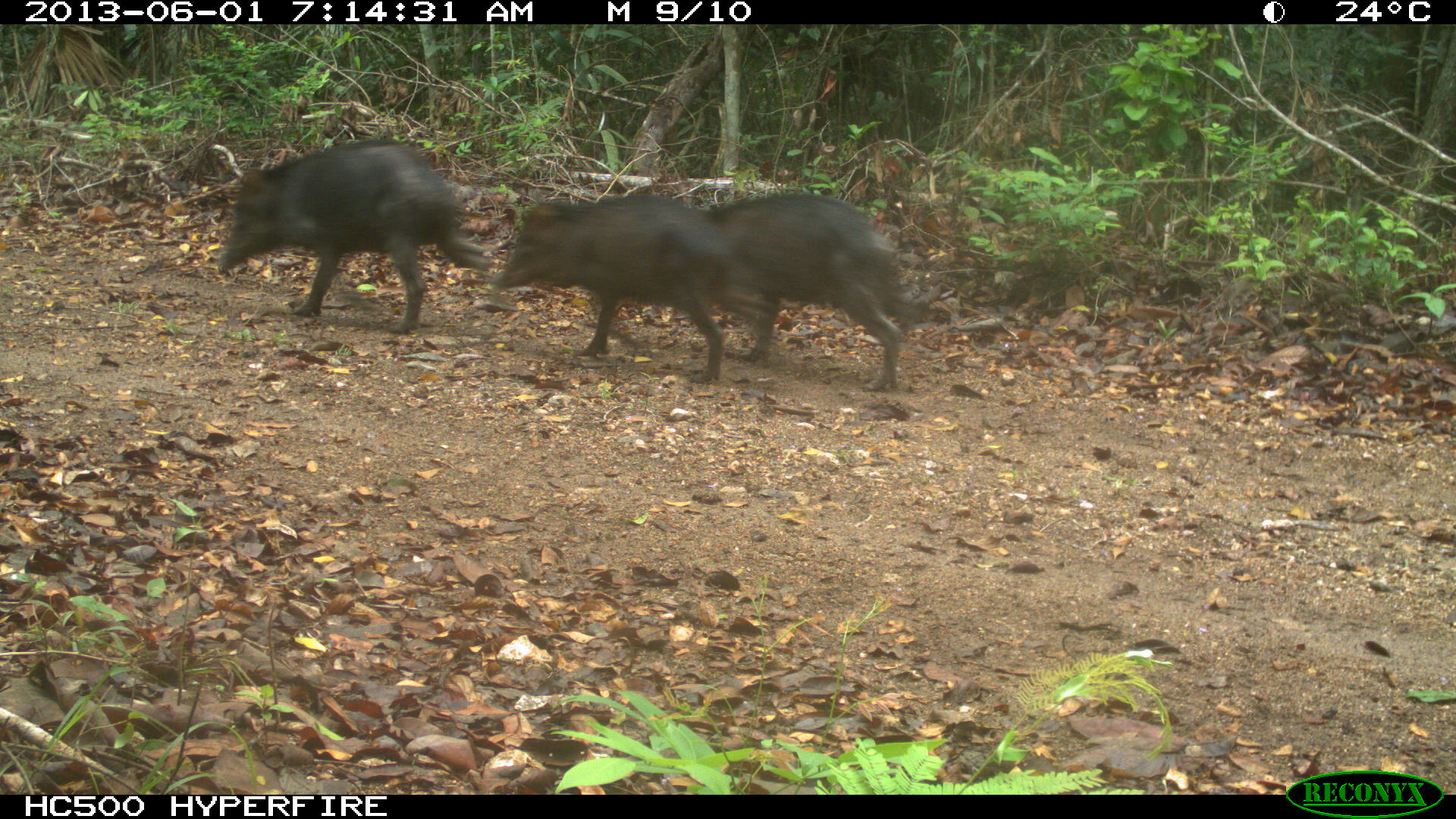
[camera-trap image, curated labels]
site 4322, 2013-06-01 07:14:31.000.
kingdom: Animalia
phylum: Chordata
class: Mammalia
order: Artiodactyla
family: Tayassuidae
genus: Tayassu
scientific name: Tayassu pecari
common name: white-lipped peccary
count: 9